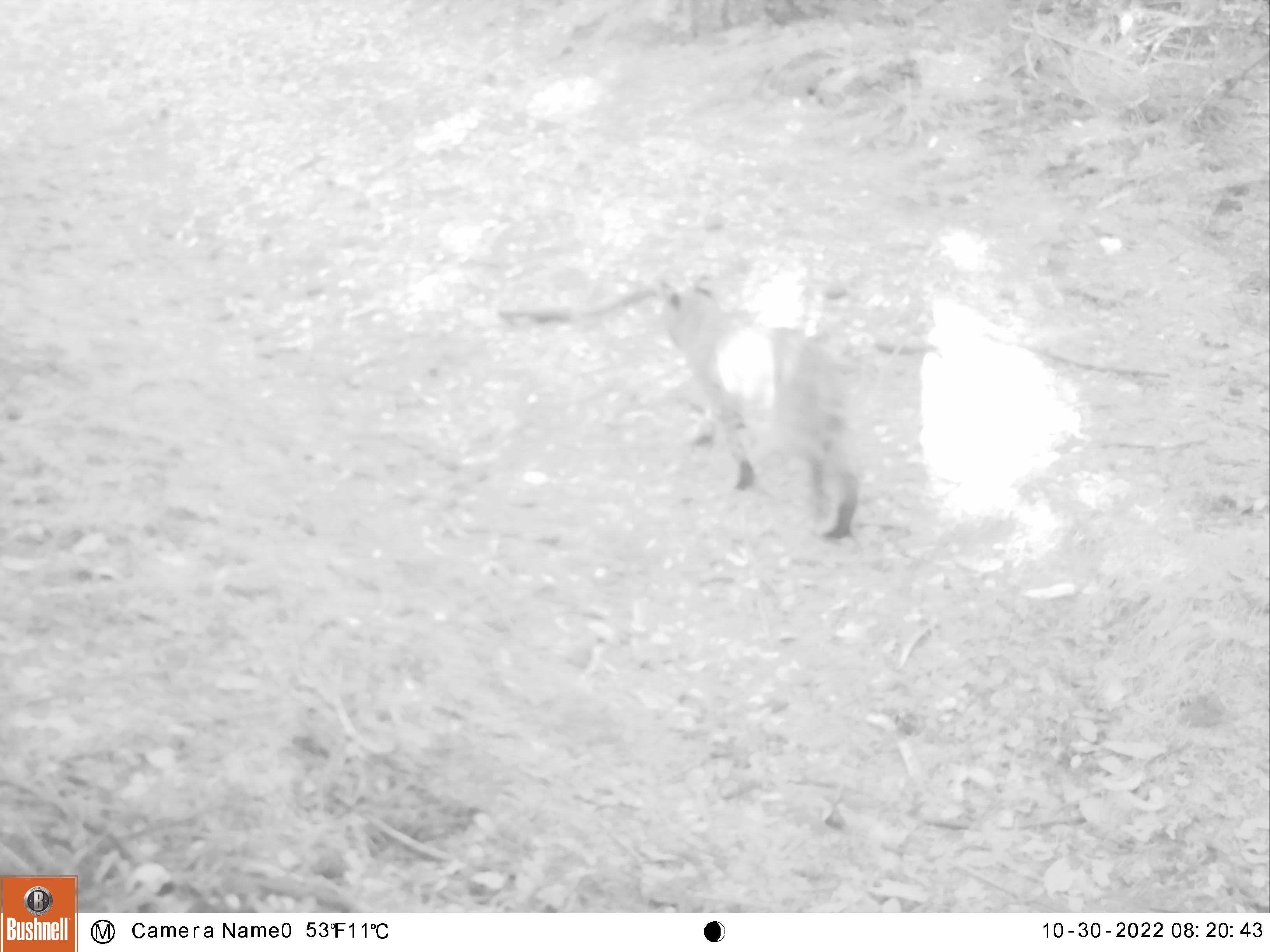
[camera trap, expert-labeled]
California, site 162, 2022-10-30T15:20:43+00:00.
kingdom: Animalia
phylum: Chordata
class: Mammalia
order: Carnivora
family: Felidae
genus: Lynx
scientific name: Lynx rufus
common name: bobcat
Bobcat (Lynx rufus).